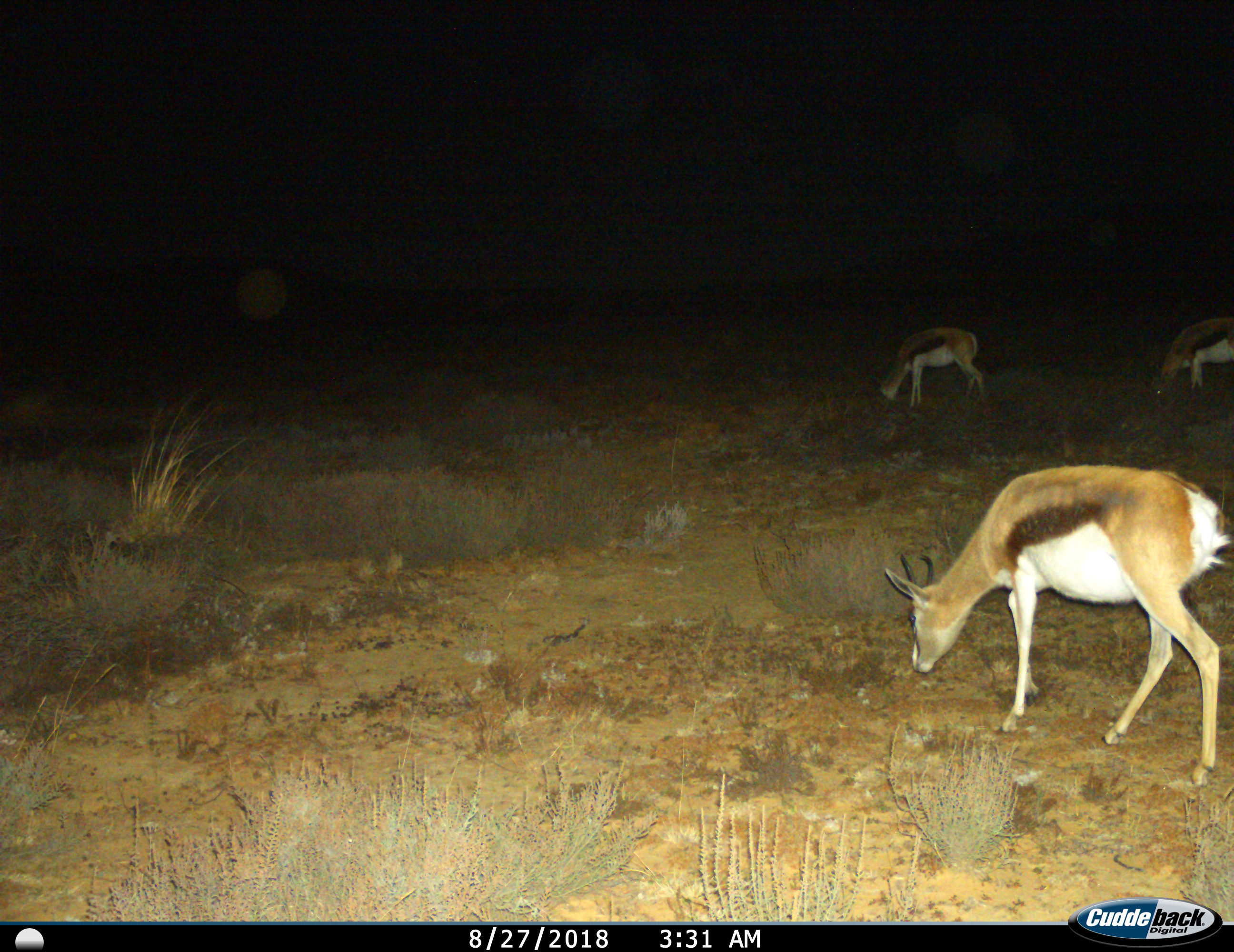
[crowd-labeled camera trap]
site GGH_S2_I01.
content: unidentified animal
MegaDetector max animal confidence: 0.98